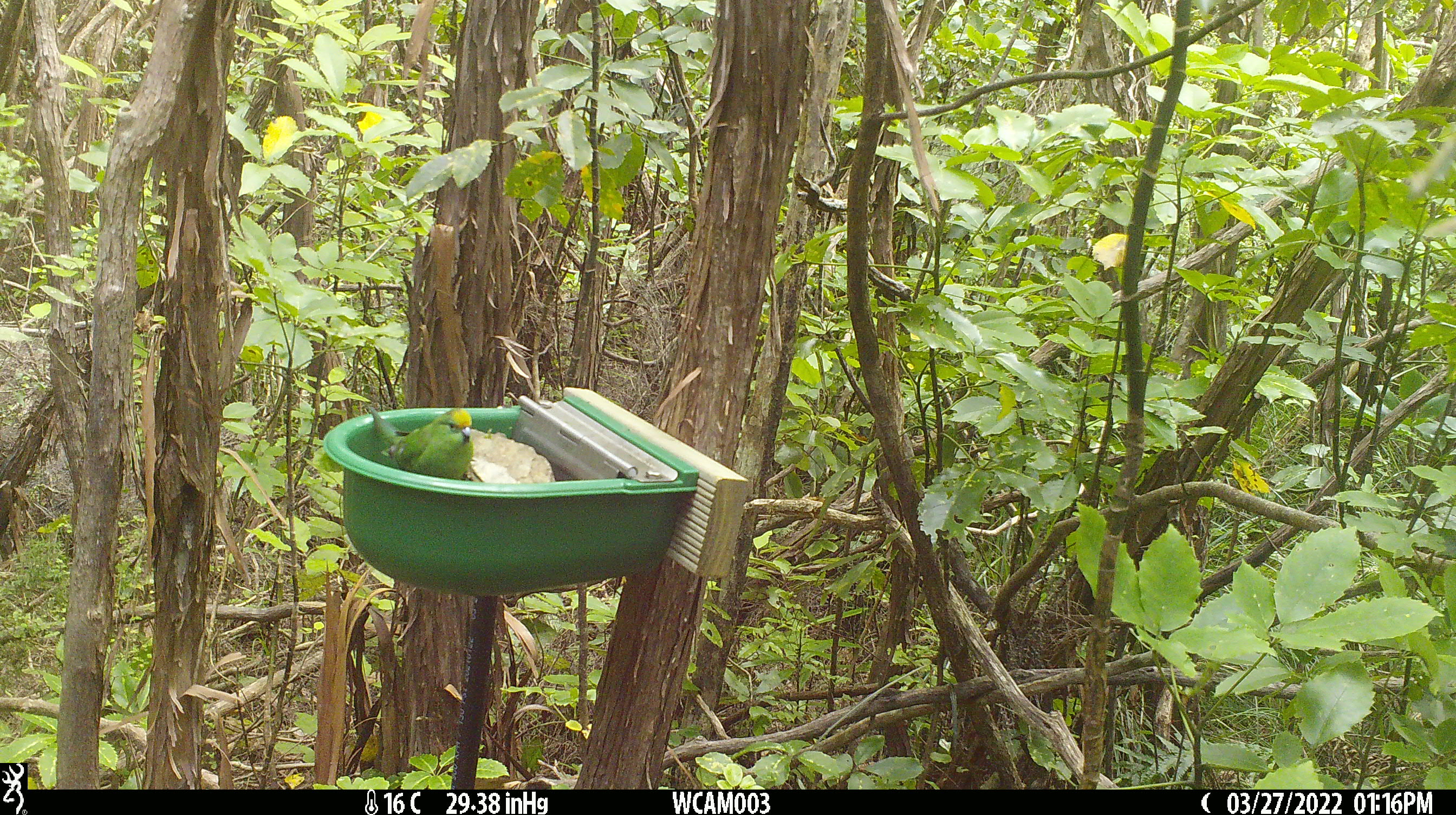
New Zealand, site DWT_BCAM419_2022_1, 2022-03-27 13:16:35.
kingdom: Animalia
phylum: Chordata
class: Aves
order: Psittaciformes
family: Psittaculidae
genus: Cyanoramphus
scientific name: Cyanoramphus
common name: parakeet